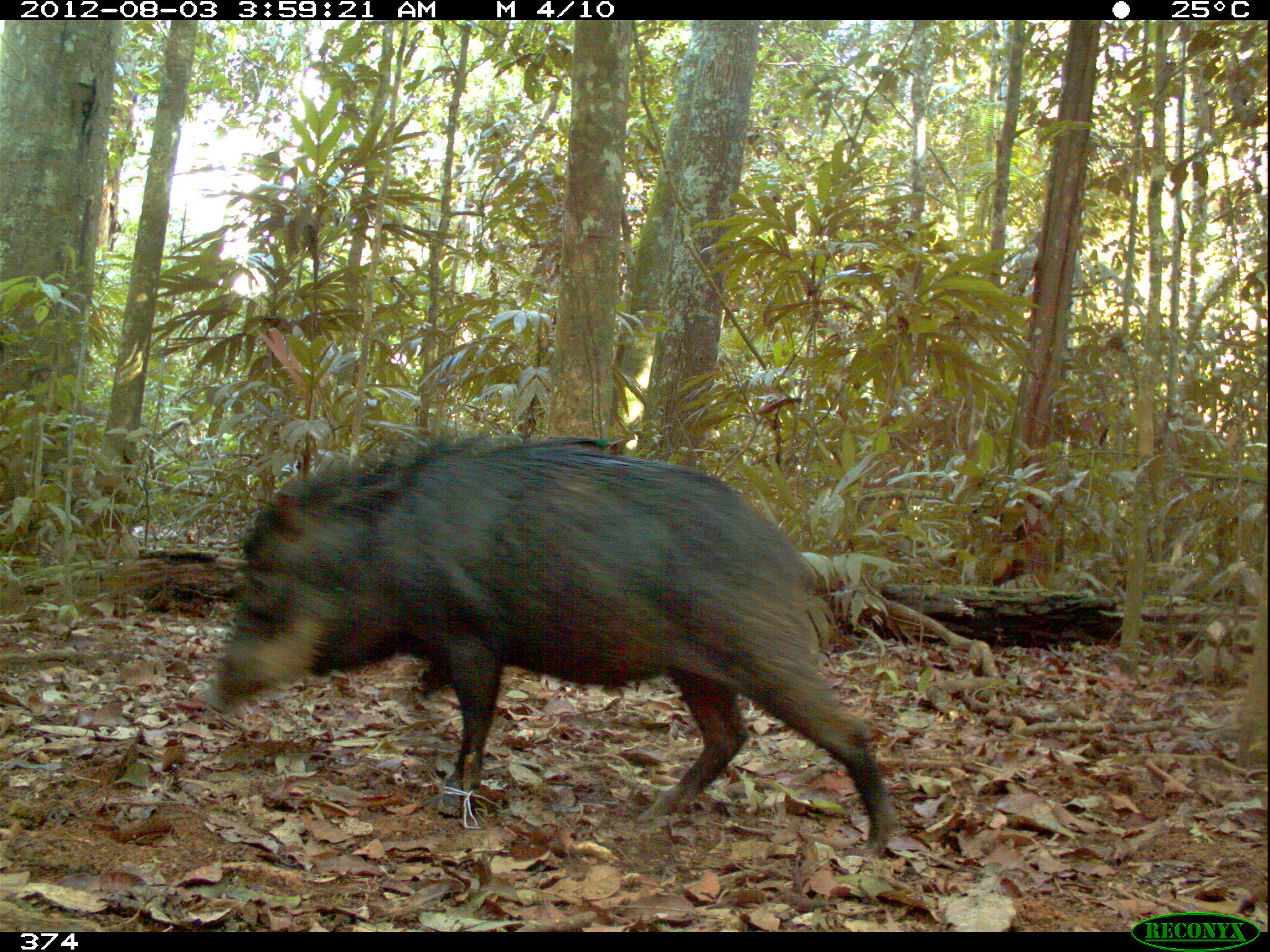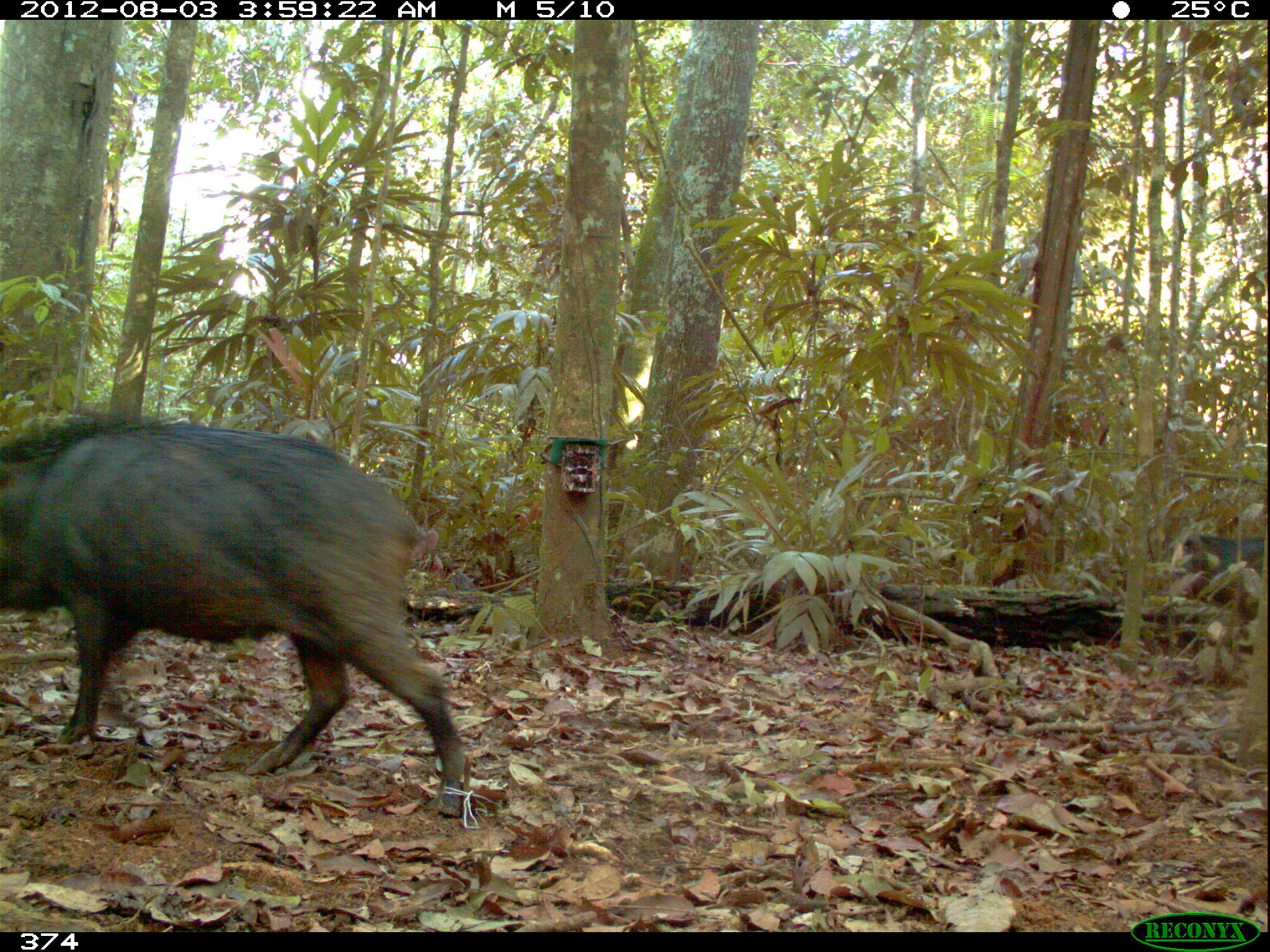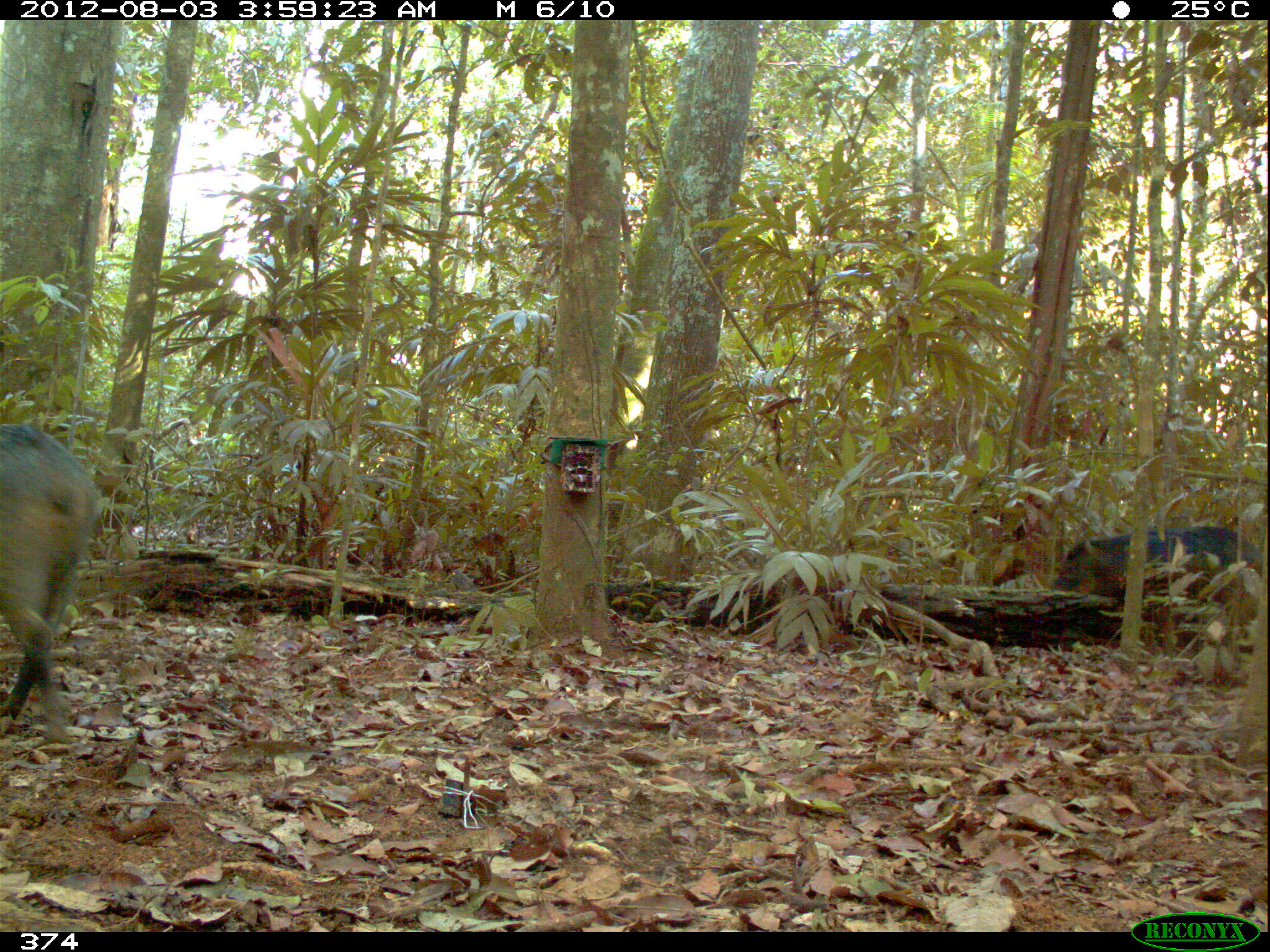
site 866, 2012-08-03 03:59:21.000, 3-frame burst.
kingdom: Animalia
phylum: Chordata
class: Mammalia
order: Artiodactyla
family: Tayassuidae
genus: Tayassu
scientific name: Tayassu pecari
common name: white-lipped peccary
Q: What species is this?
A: Tayassu pecari (white-lipped peccary).